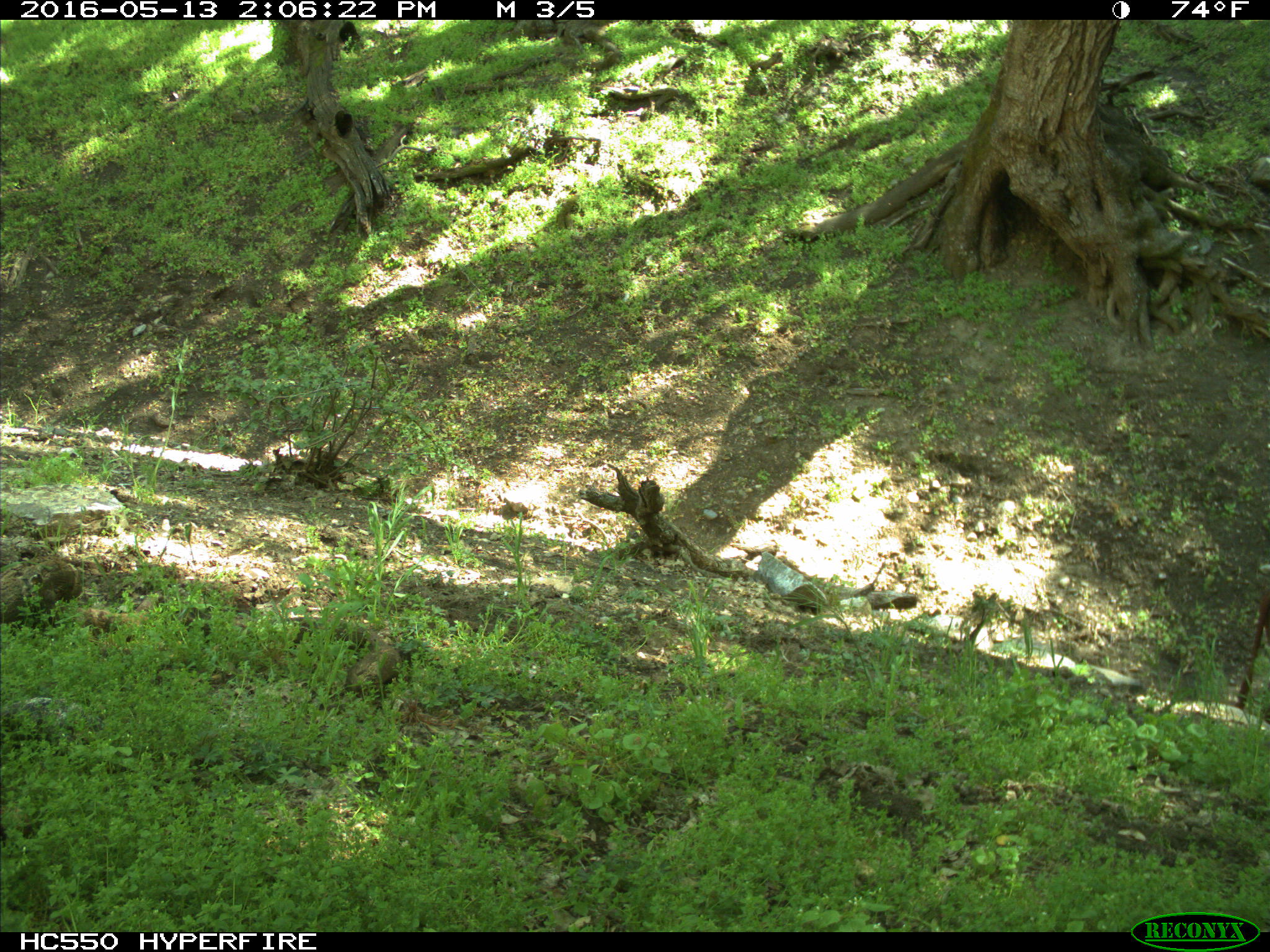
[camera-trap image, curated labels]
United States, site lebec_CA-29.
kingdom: Animalia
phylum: Chordata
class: Mammalia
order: Artiodactyla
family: Bovidae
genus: Bos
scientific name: Bos taurus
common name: domestic cow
Bos taurus (domestic cow).